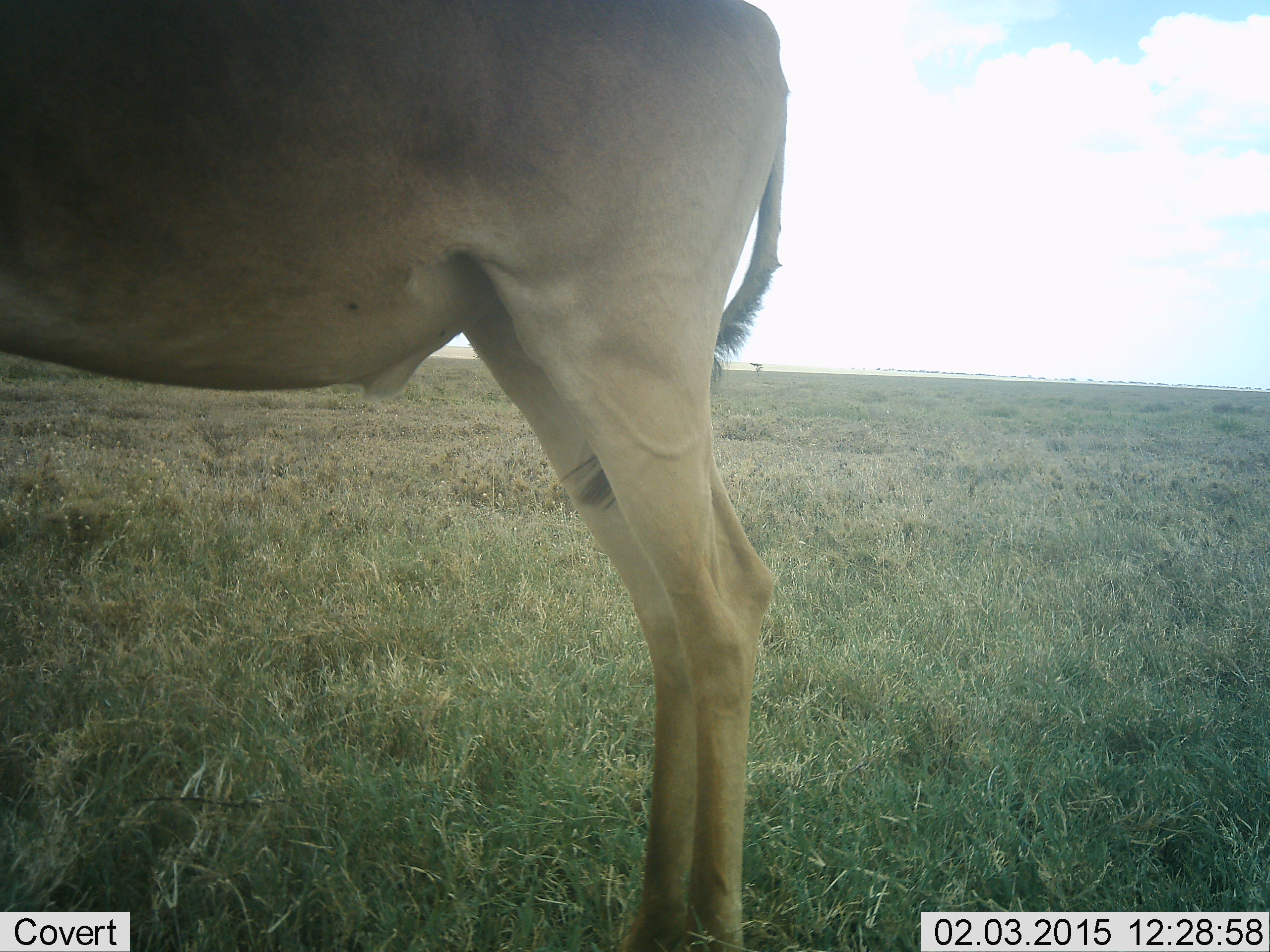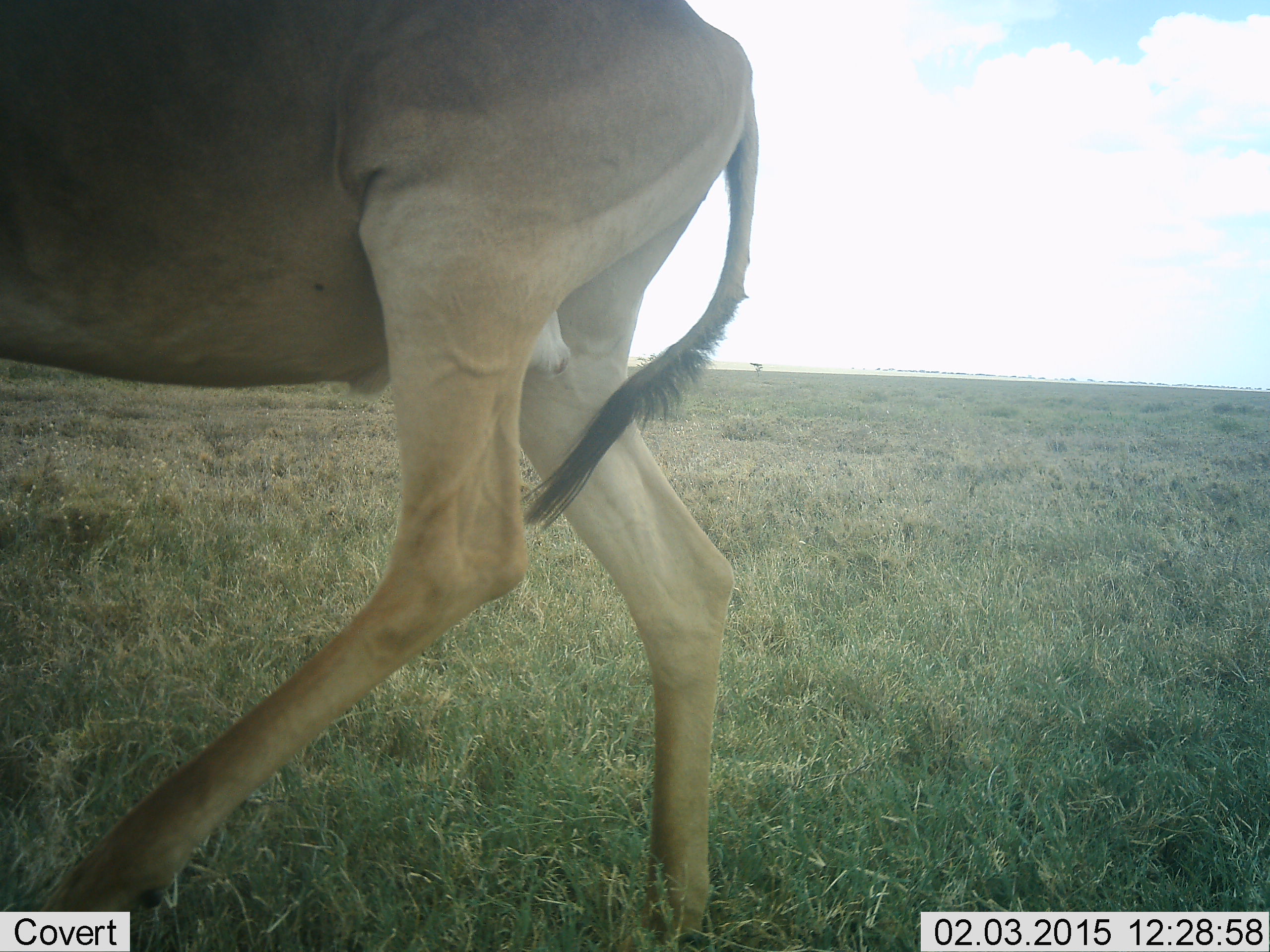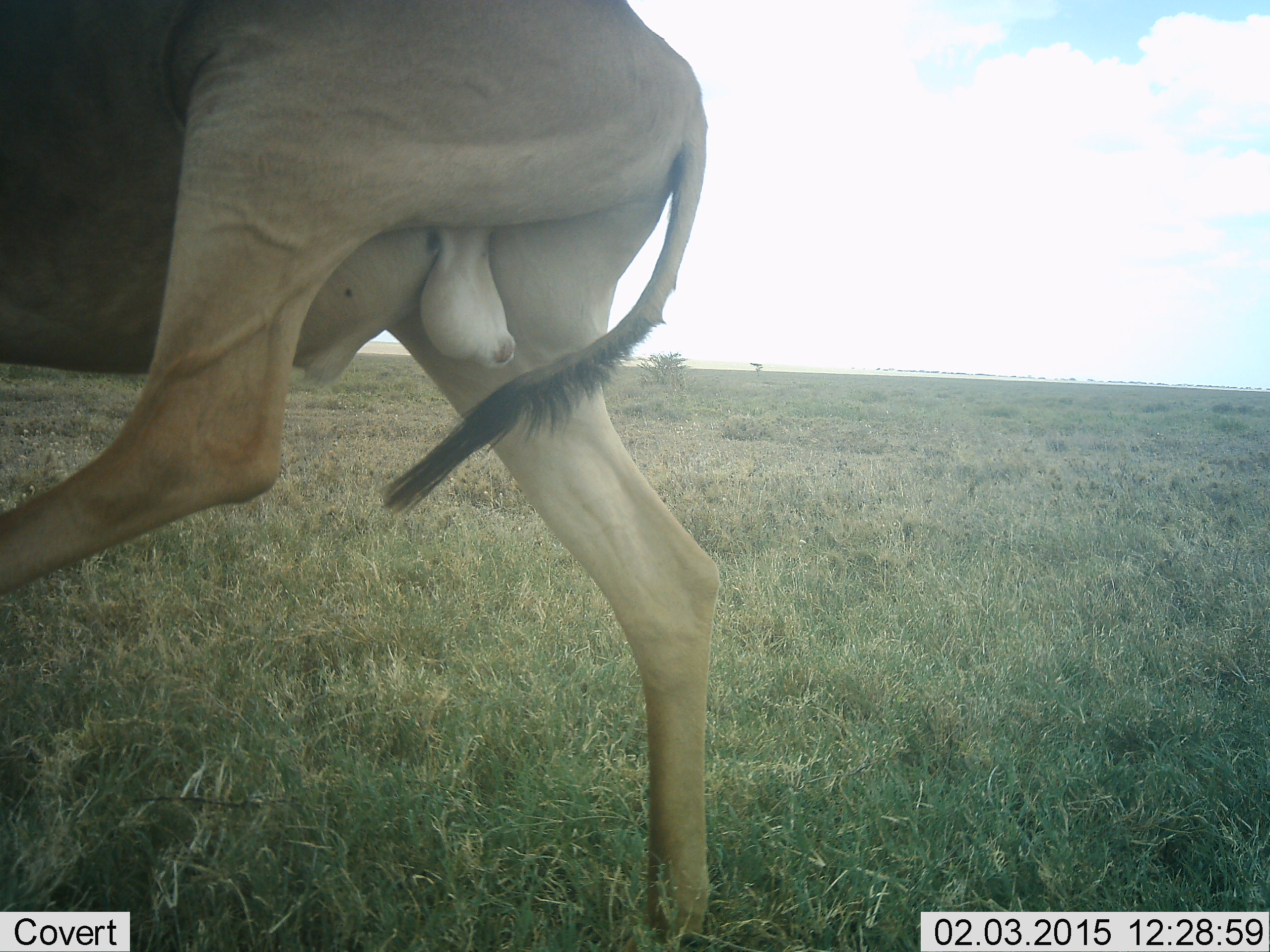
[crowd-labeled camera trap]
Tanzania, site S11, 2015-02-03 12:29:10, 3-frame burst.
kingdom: Animalia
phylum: Chordata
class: Mammalia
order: Artiodactyla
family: Bovidae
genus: Alcelaphus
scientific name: Alcelaphus buselaphus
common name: hartebeest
Hartebeest (Alcelaphus buselaphus), count 1. Behavior (volunteer vote fractions): standing 50%, resting 0%, moving 60%, interacting 10%. Young present (vote fraction): 0%. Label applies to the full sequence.